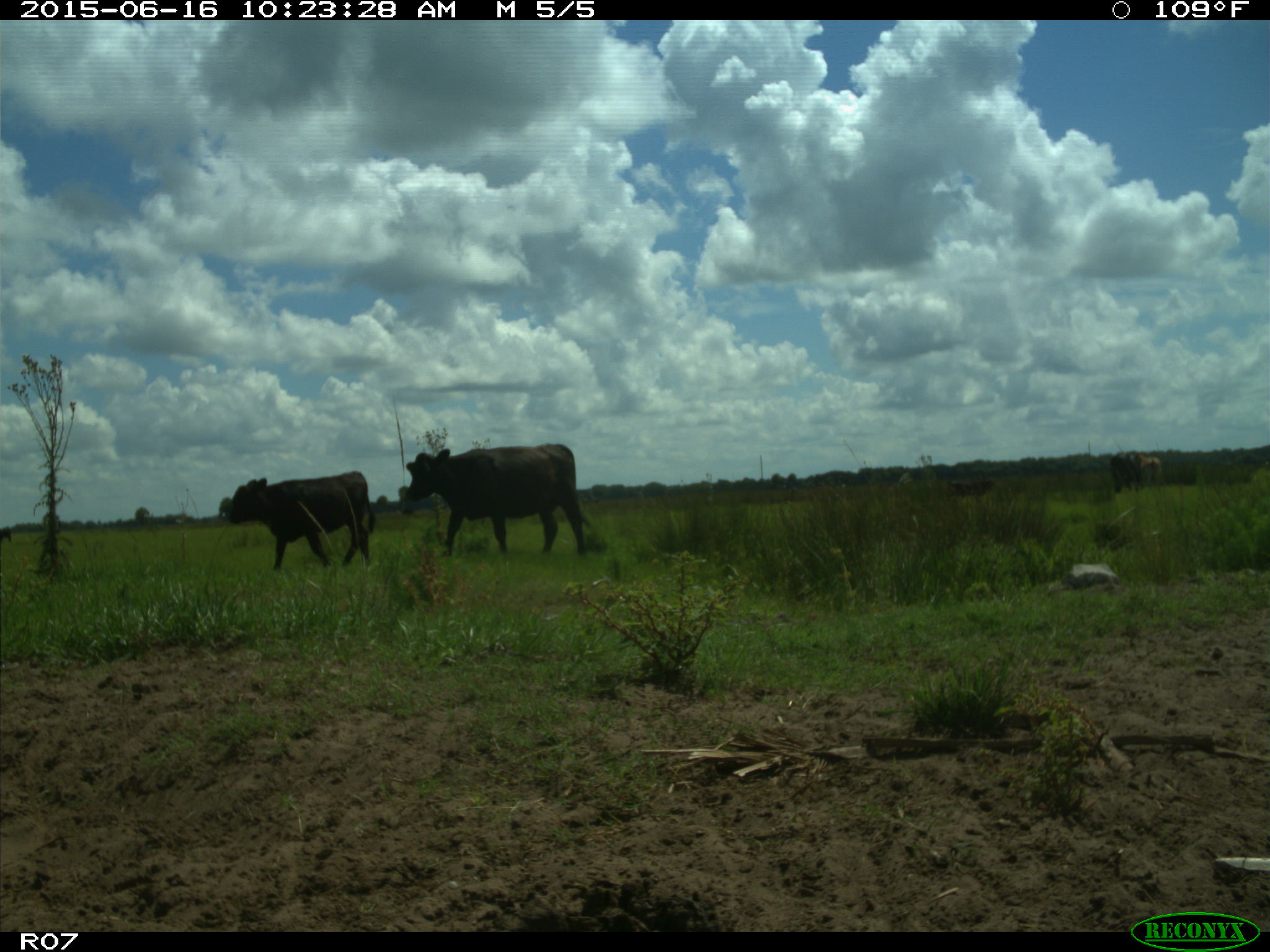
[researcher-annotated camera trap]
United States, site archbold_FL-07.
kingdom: Animalia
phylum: Chordata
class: Mammalia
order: Artiodactyla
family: Bovidae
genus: Bos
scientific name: Bos taurus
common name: domestic cow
Bos taurus (domestic cow).